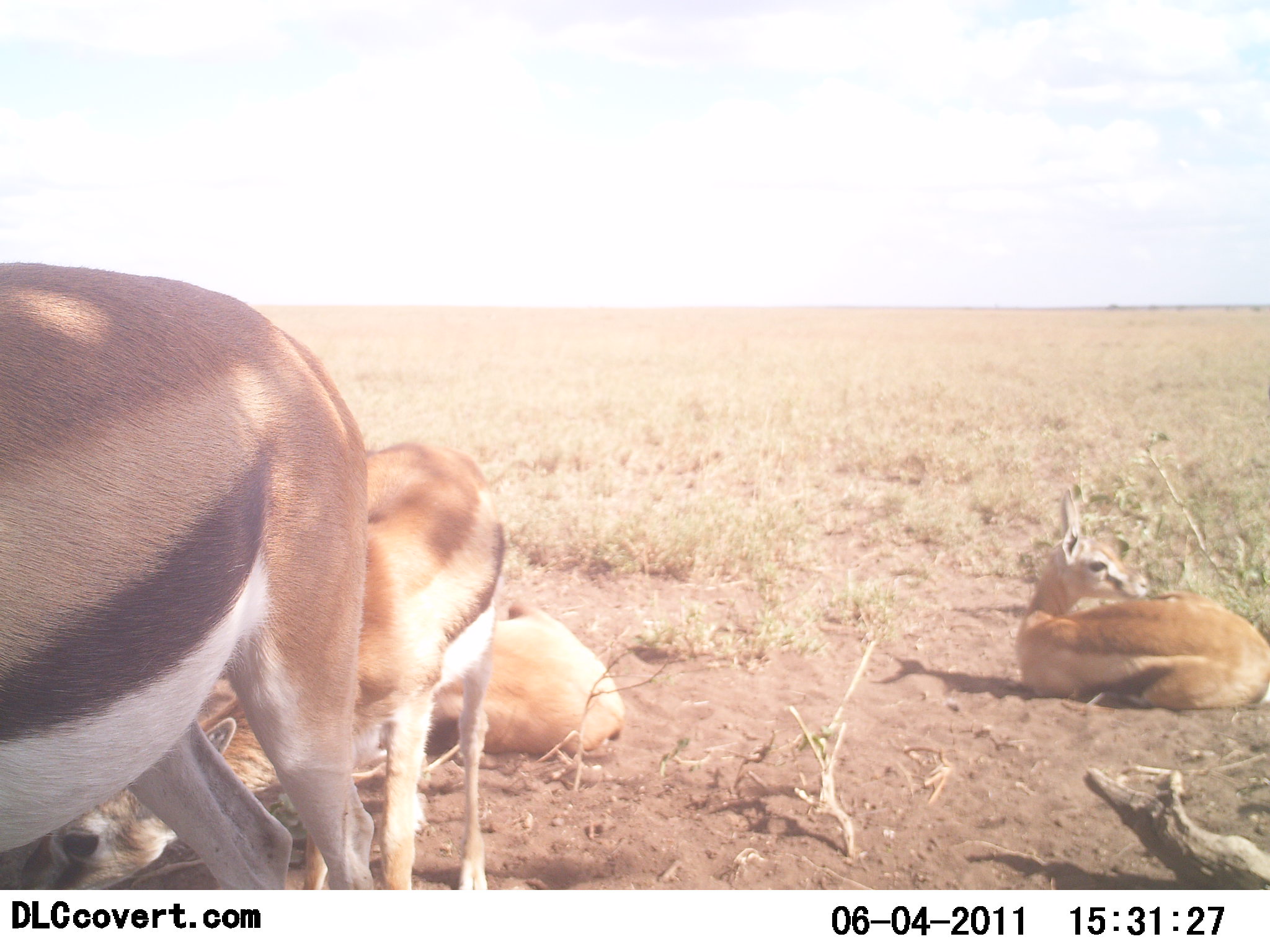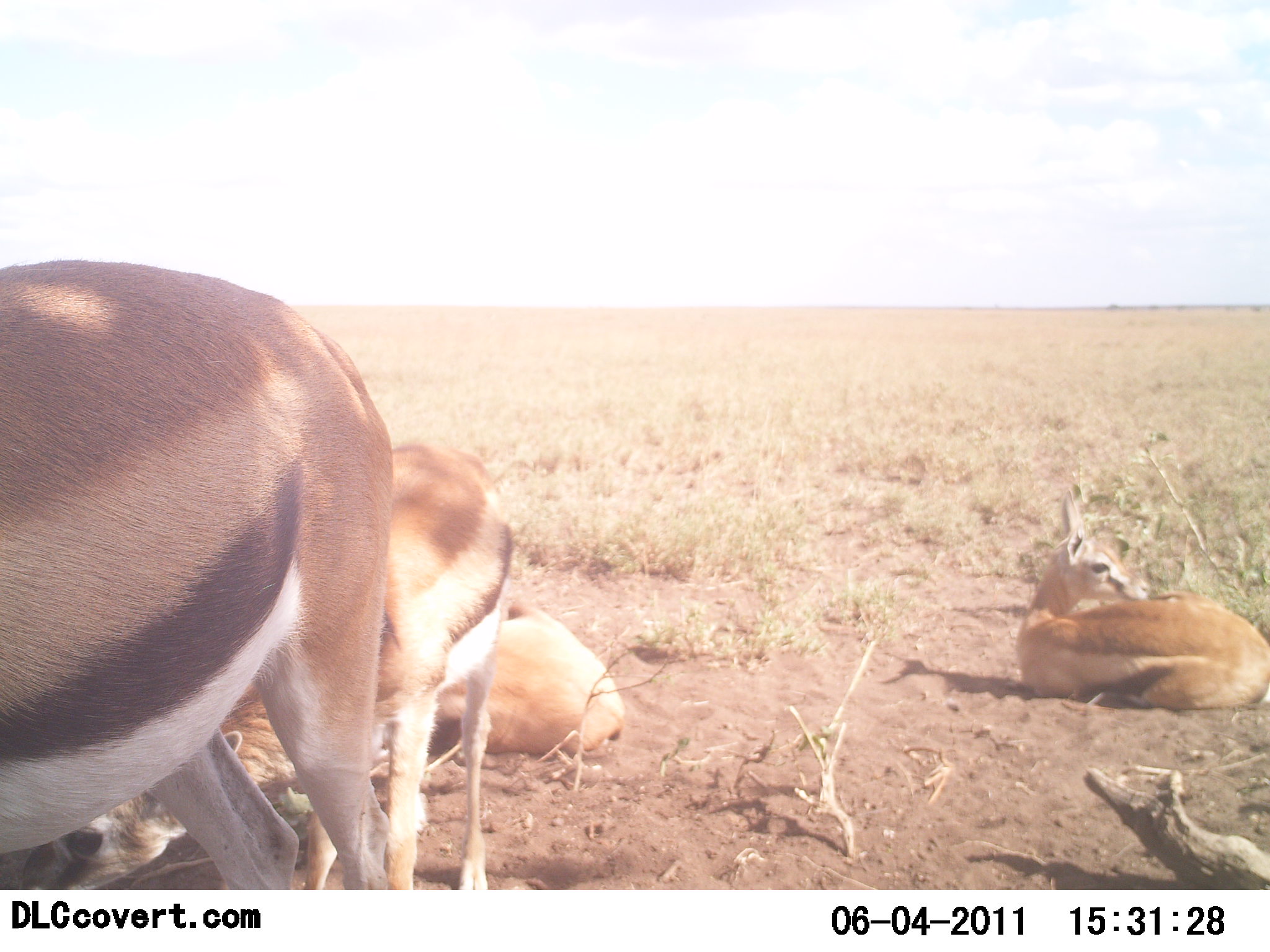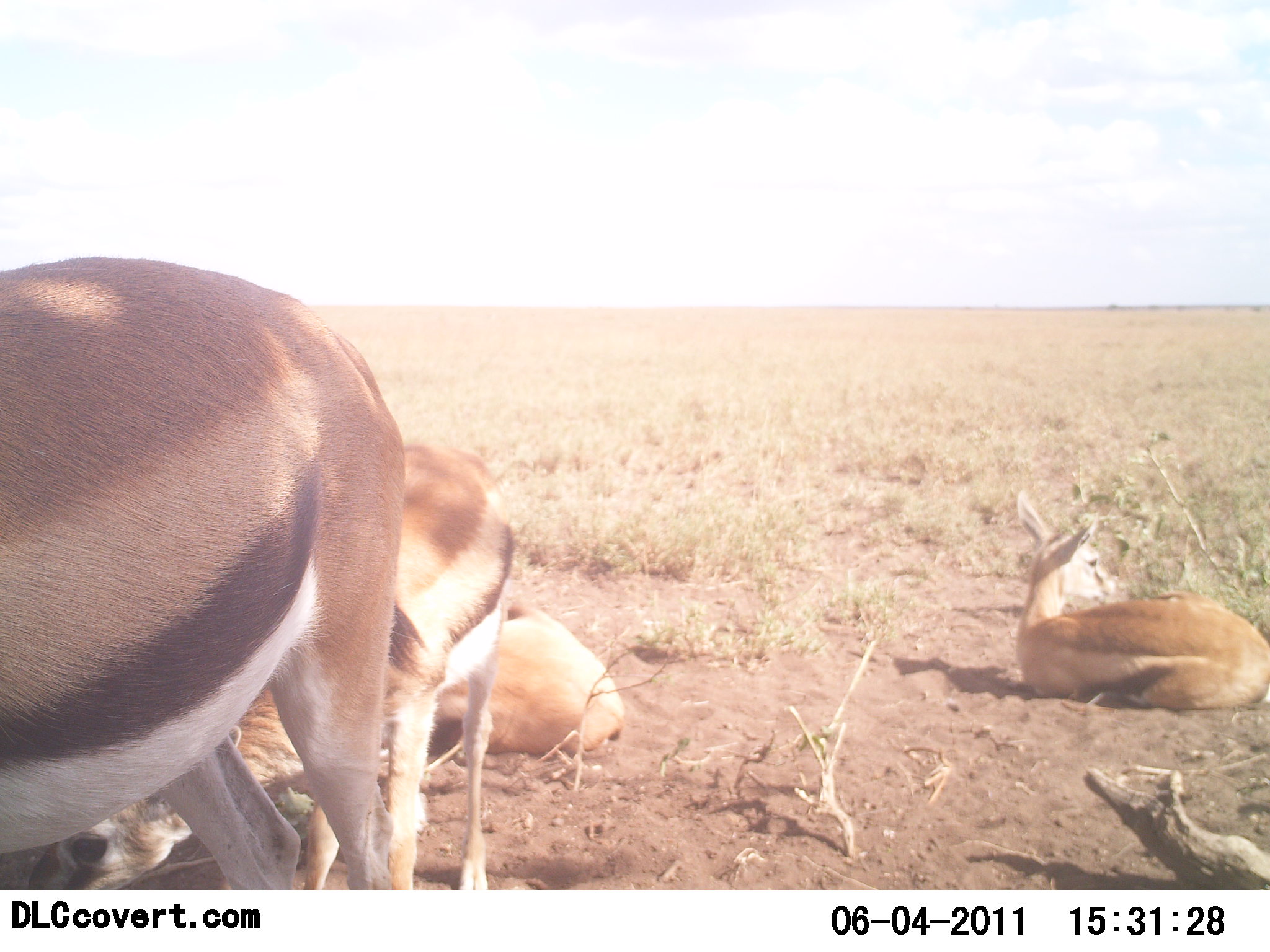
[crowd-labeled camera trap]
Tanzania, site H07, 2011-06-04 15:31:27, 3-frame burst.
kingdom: Animalia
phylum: Chordata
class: Mammalia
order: Artiodactyla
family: Bovidae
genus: Eudorcas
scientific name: Eudorcas thomsonii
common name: thomson's gazelle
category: gazellethomsons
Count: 4.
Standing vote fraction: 42%.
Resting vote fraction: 100%.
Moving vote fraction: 0%.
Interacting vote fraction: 0%.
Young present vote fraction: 25%.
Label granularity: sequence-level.